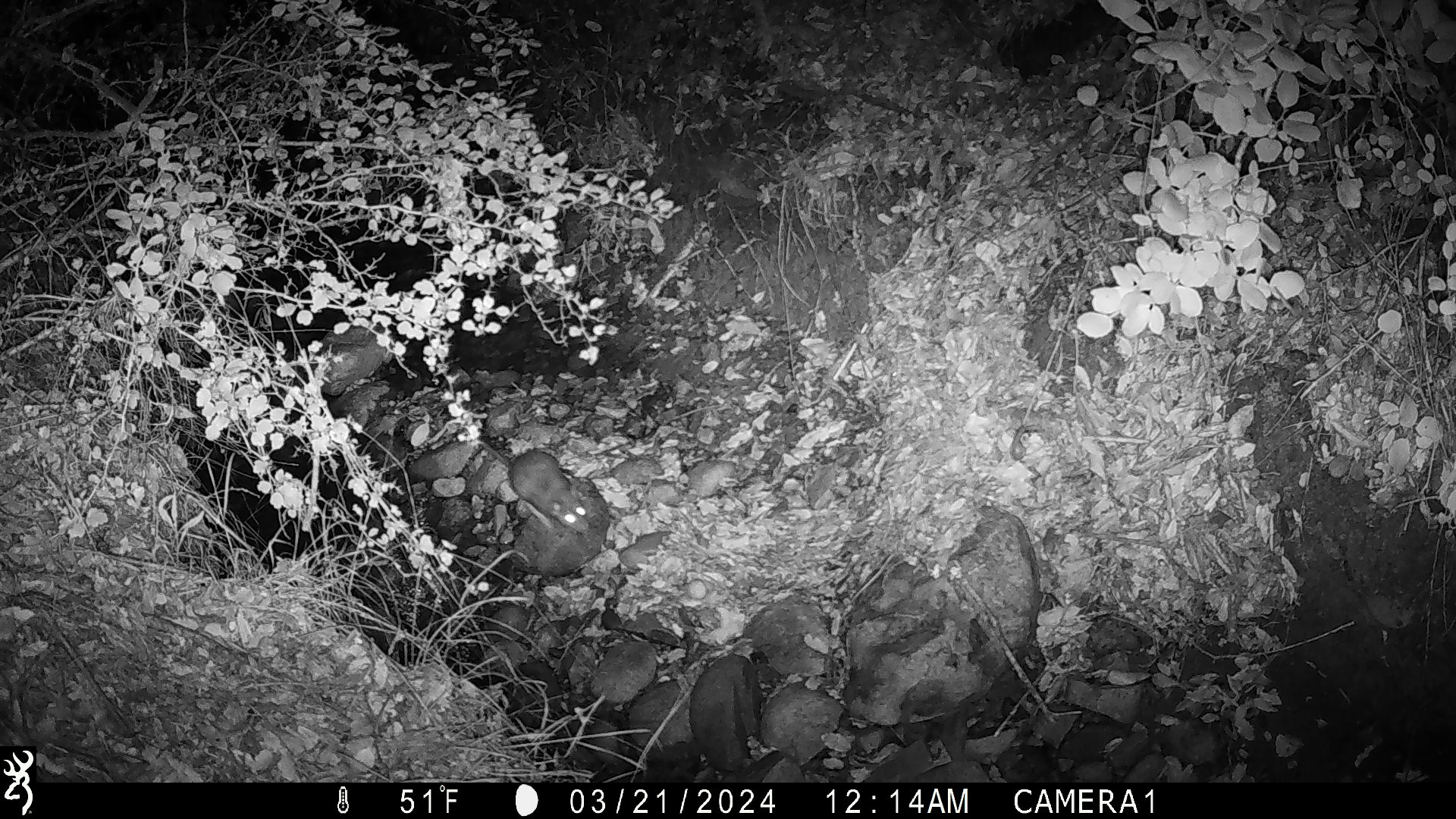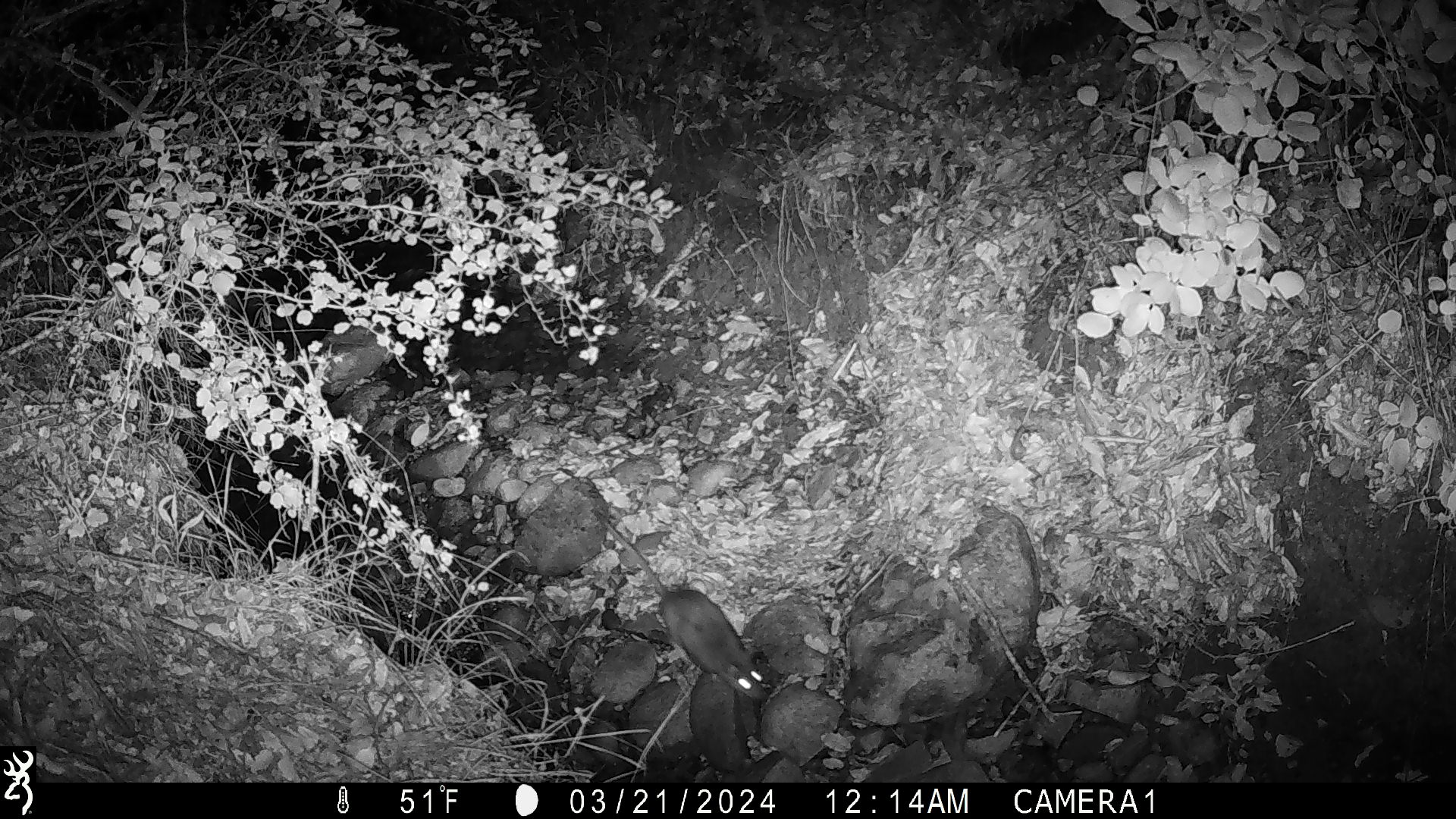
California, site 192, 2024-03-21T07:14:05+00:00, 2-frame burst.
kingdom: Animalia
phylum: Chordata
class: Mammalia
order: Rodentia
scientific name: Rodentia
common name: mouse or rat